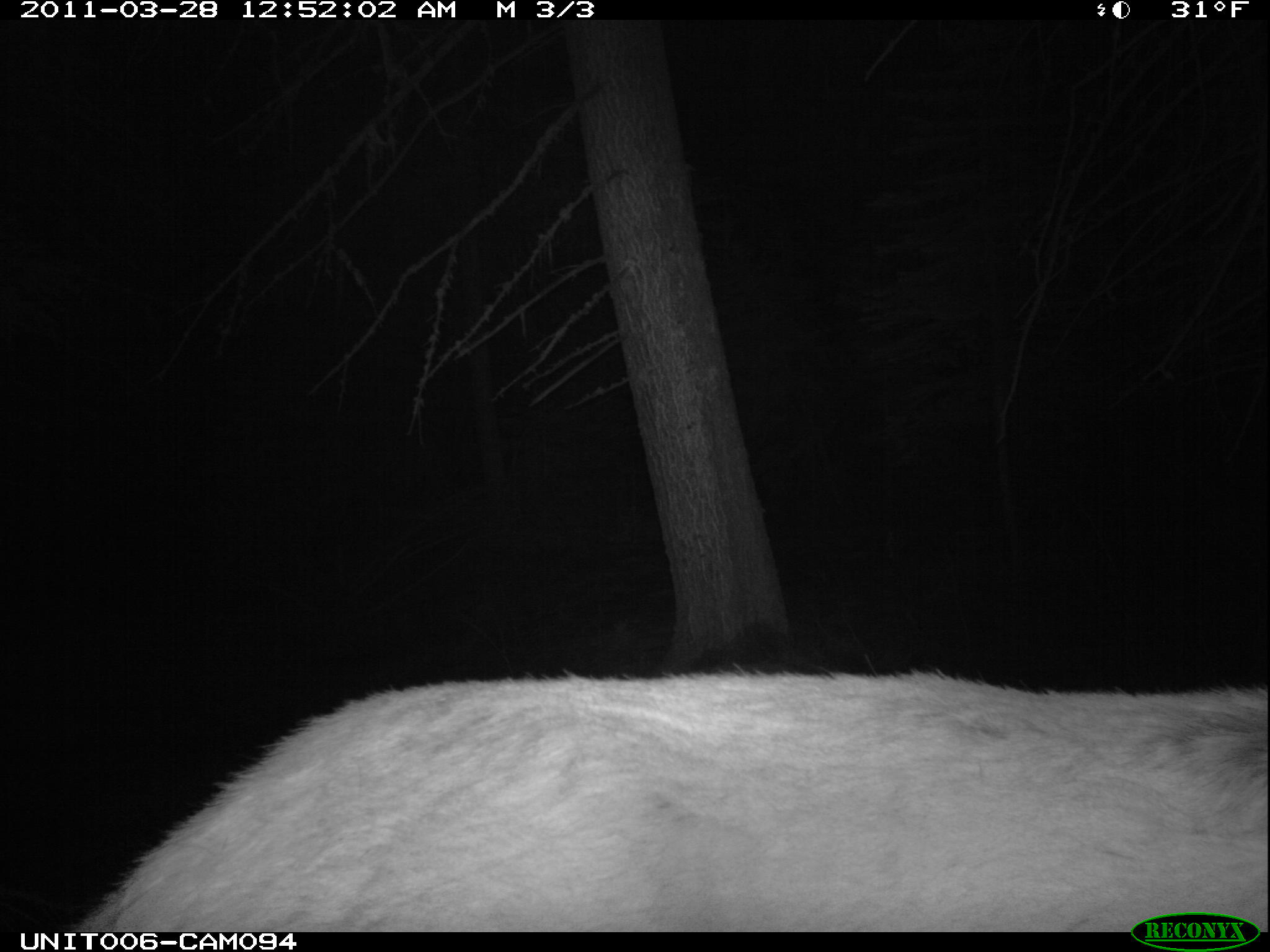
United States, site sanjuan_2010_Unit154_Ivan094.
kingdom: Animalia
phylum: Chordata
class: Mammalia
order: Artiodactyla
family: Cervidae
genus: Cervus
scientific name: Cervus elaphus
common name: red deer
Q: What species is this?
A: Cervus elaphus (red deer).